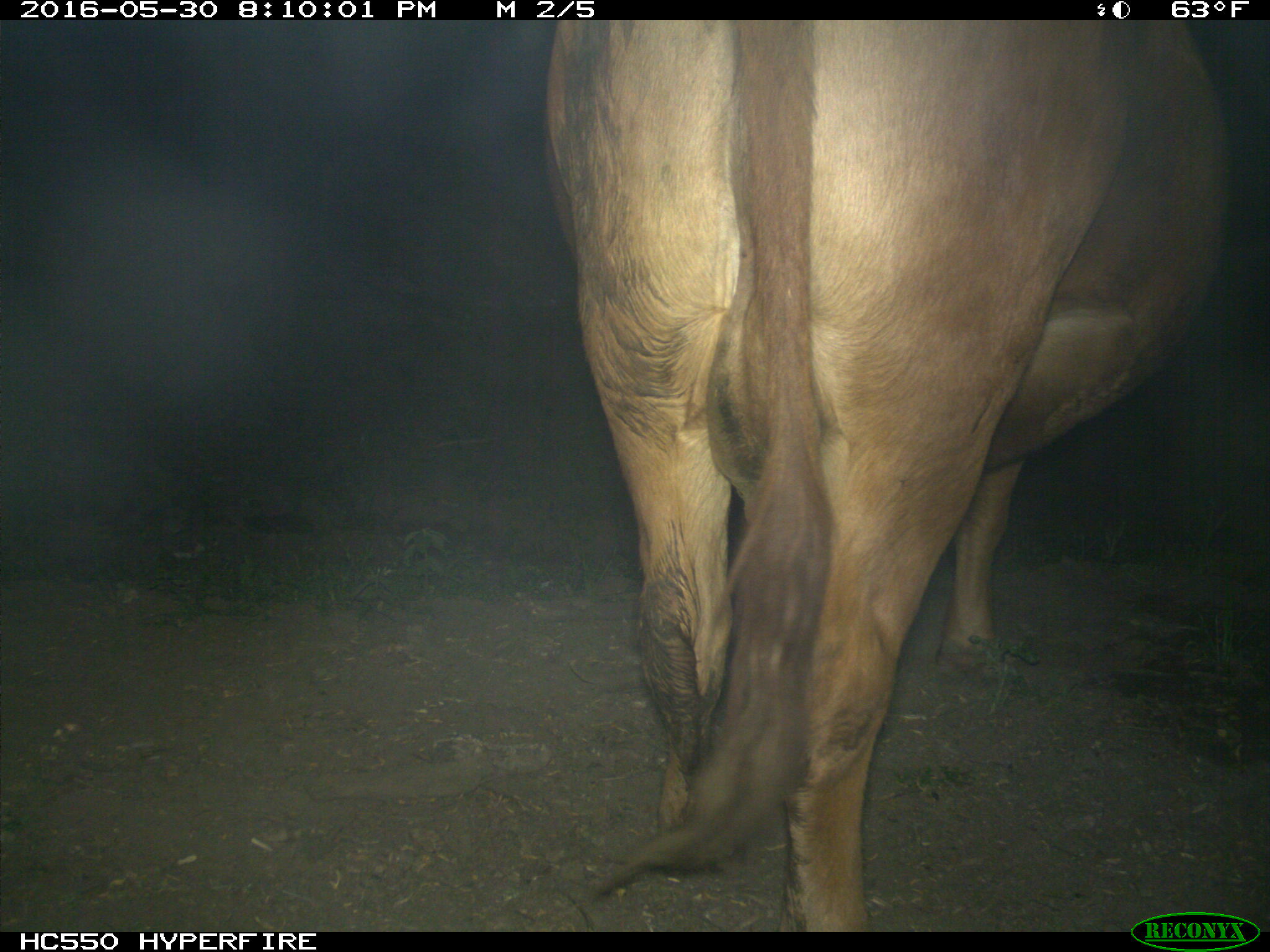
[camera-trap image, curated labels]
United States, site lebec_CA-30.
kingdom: Animalia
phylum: Chordata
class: Mammalia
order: Artiodactyla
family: Bovidae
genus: Bos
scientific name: Bos taurus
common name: domestic cow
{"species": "Bos taurus (domestic cow)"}